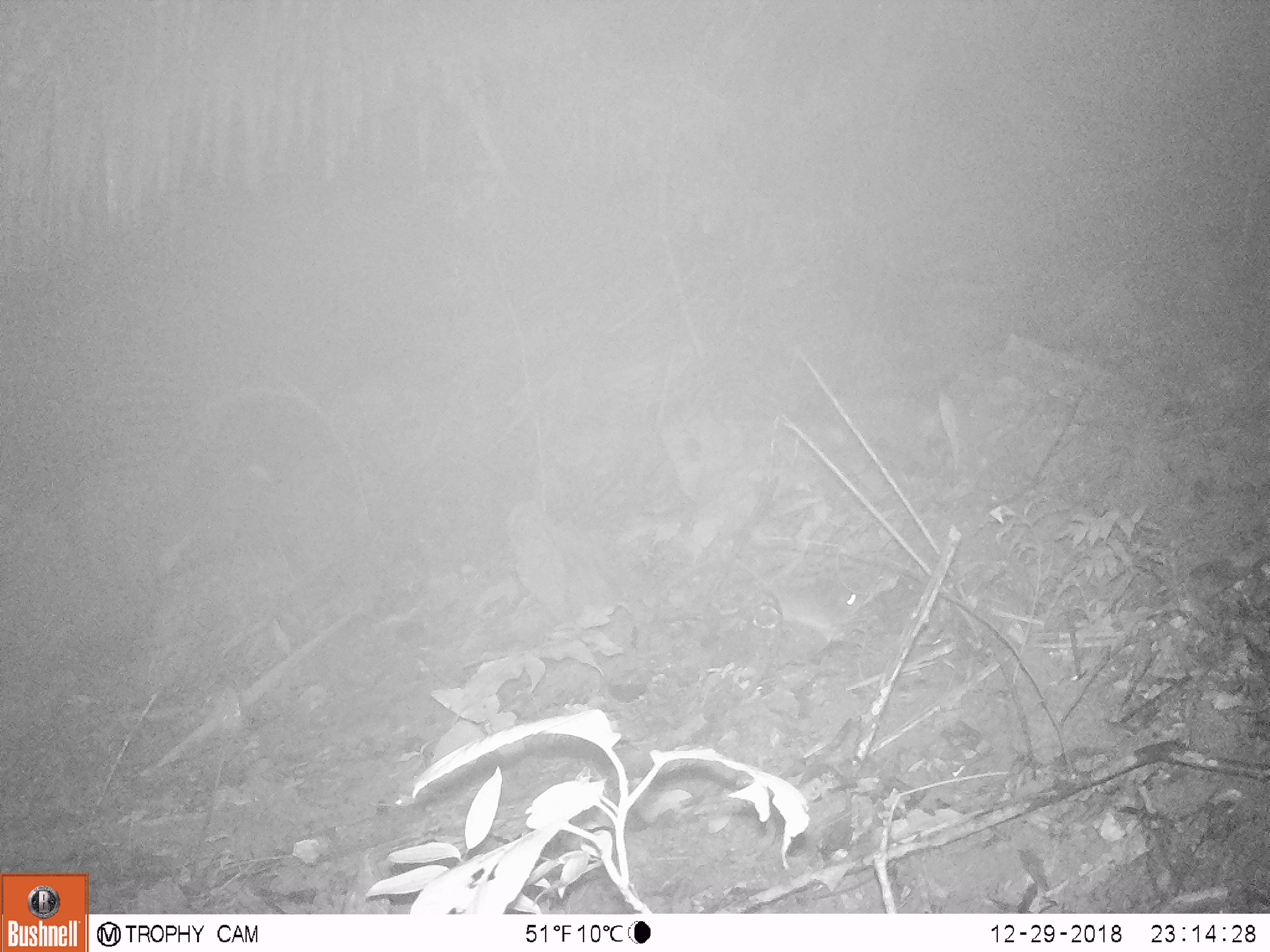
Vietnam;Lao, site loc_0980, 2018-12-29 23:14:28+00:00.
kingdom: Animalia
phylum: Chordata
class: Mammalia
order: Rodentia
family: Muridae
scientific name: Muridae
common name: old-world mice and rats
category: unidentified murid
Unidentified murid (old-world mice and rats) (Muridae). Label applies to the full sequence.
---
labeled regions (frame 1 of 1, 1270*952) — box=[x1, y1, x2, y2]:
unidentified murid: box=[735, 555, 863, 653]